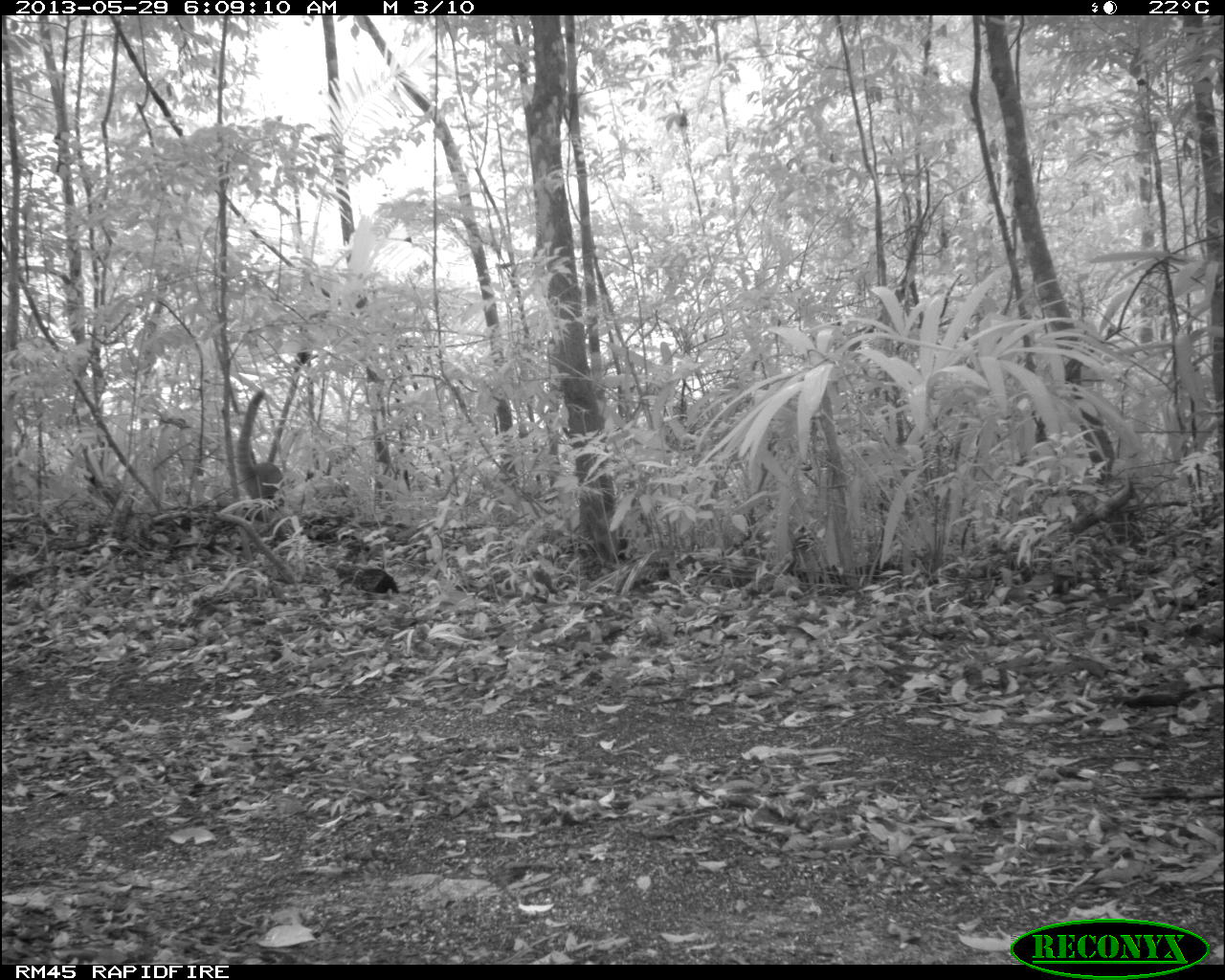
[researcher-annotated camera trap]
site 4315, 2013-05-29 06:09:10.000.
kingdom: Animalia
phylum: Chordata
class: Mammalia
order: Carnivora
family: Procyonidae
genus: Nasua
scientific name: Nasua narica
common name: white-nosed coati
Nasua narica (white-nosed coati), count 3.